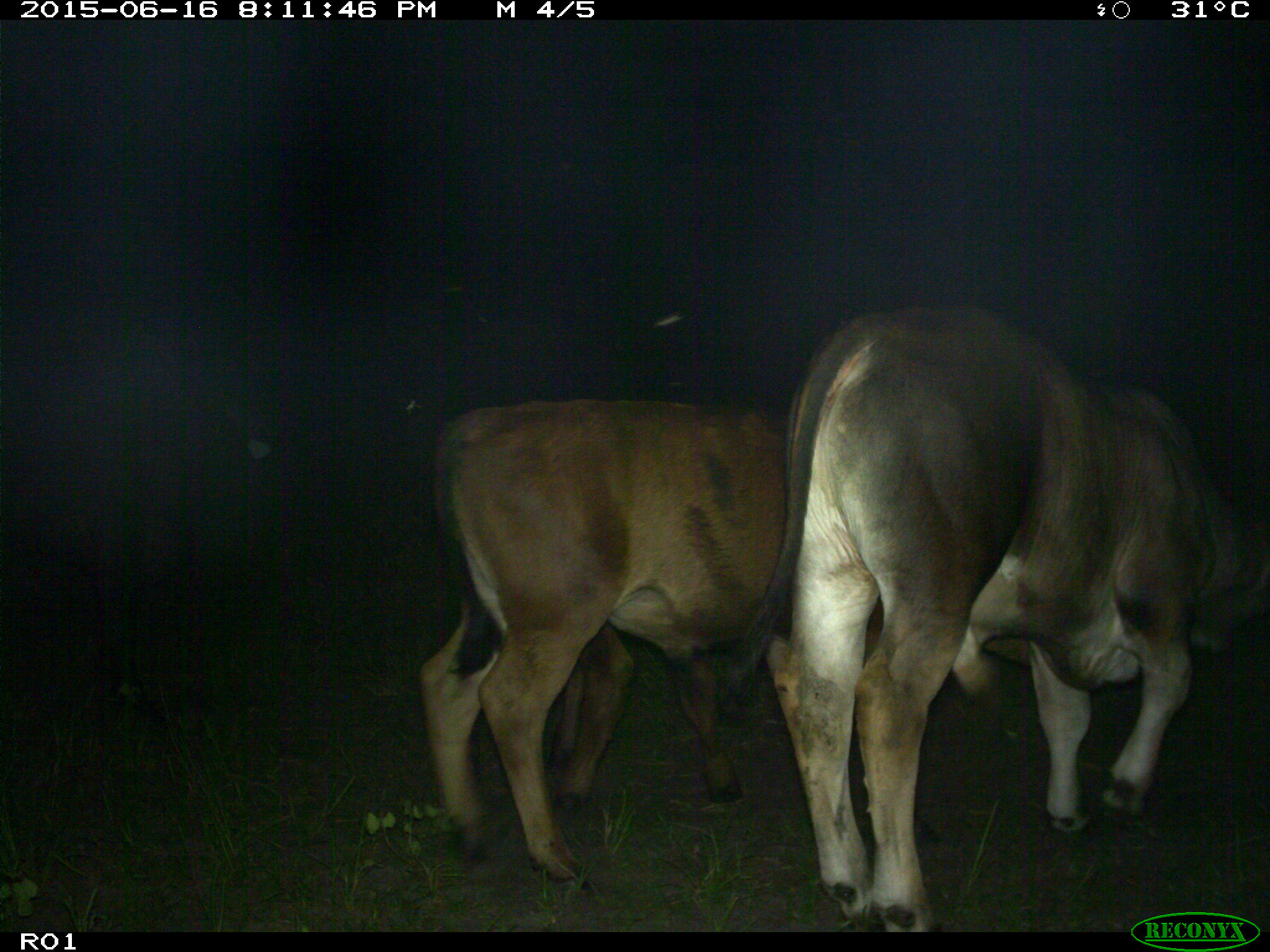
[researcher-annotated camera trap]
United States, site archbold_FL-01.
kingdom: Animalia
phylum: Chordata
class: Mammalia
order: Artiodactyla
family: Bovidae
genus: Bos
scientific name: Bos taurus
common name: domestic cow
Bos taurus (domestic cow).